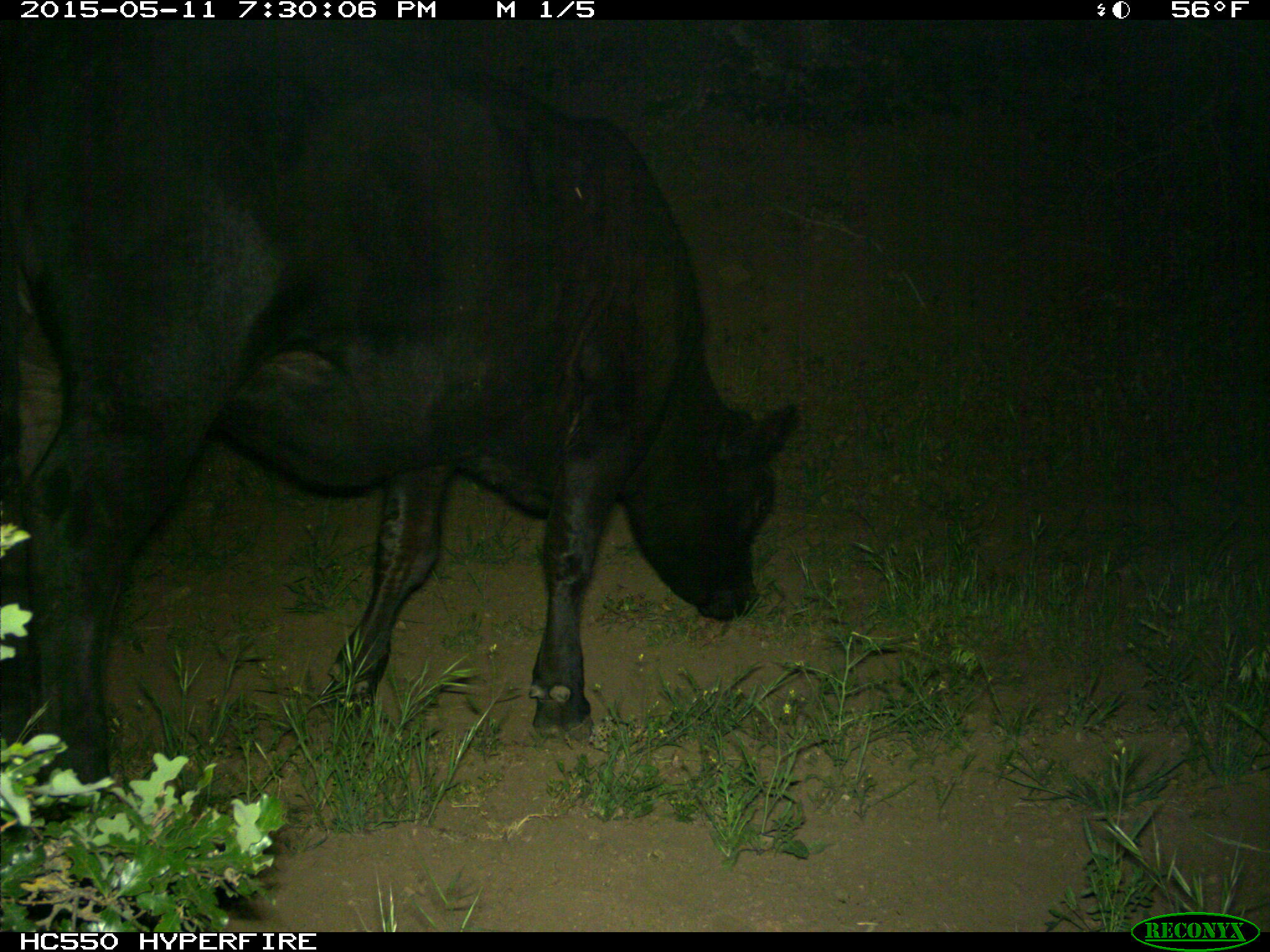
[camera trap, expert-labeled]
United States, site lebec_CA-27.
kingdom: Animalia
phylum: Chordata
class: Mammalia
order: Artiodactyla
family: Bovidae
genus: Bos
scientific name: Bos taurus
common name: domestic cow